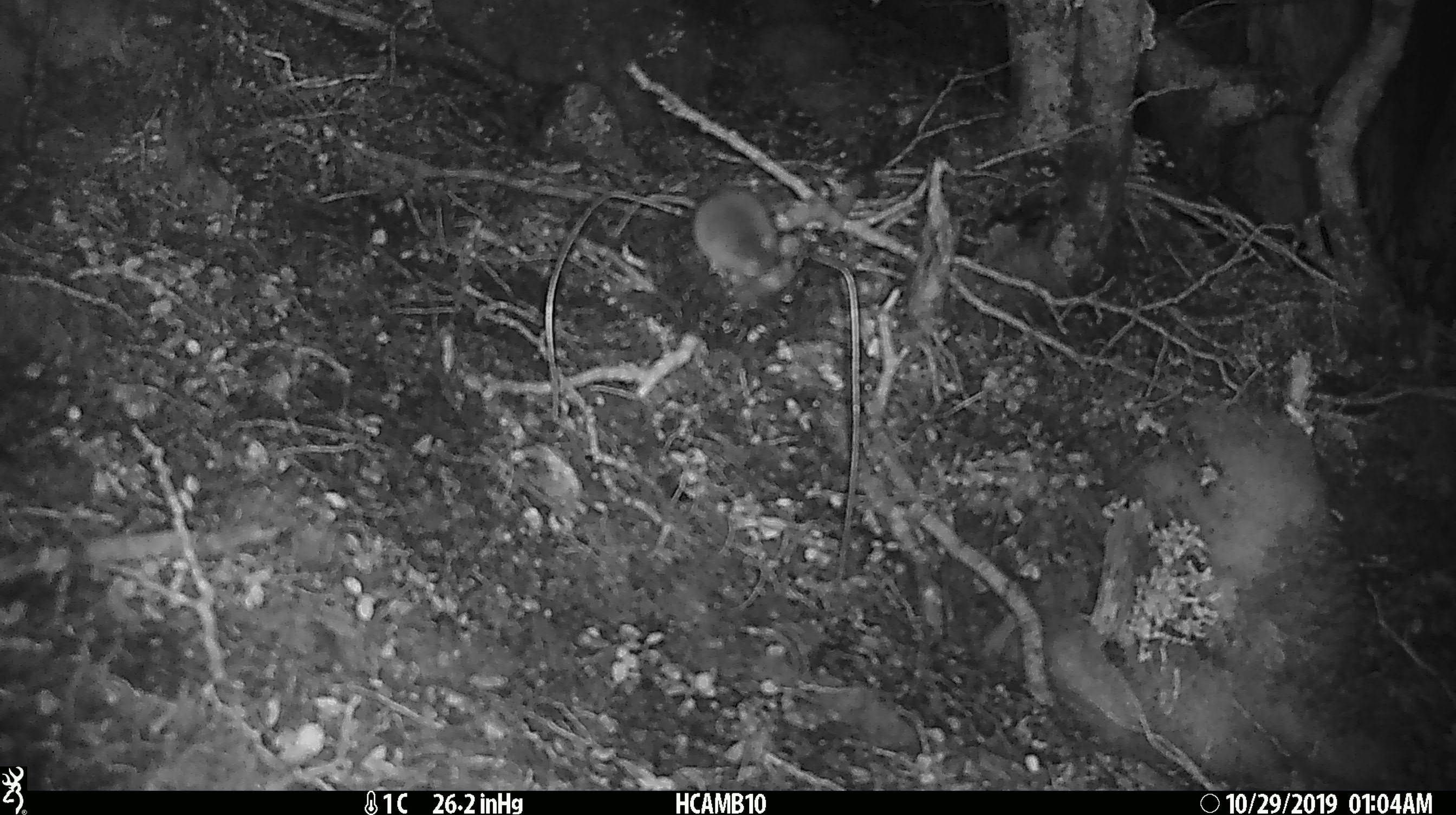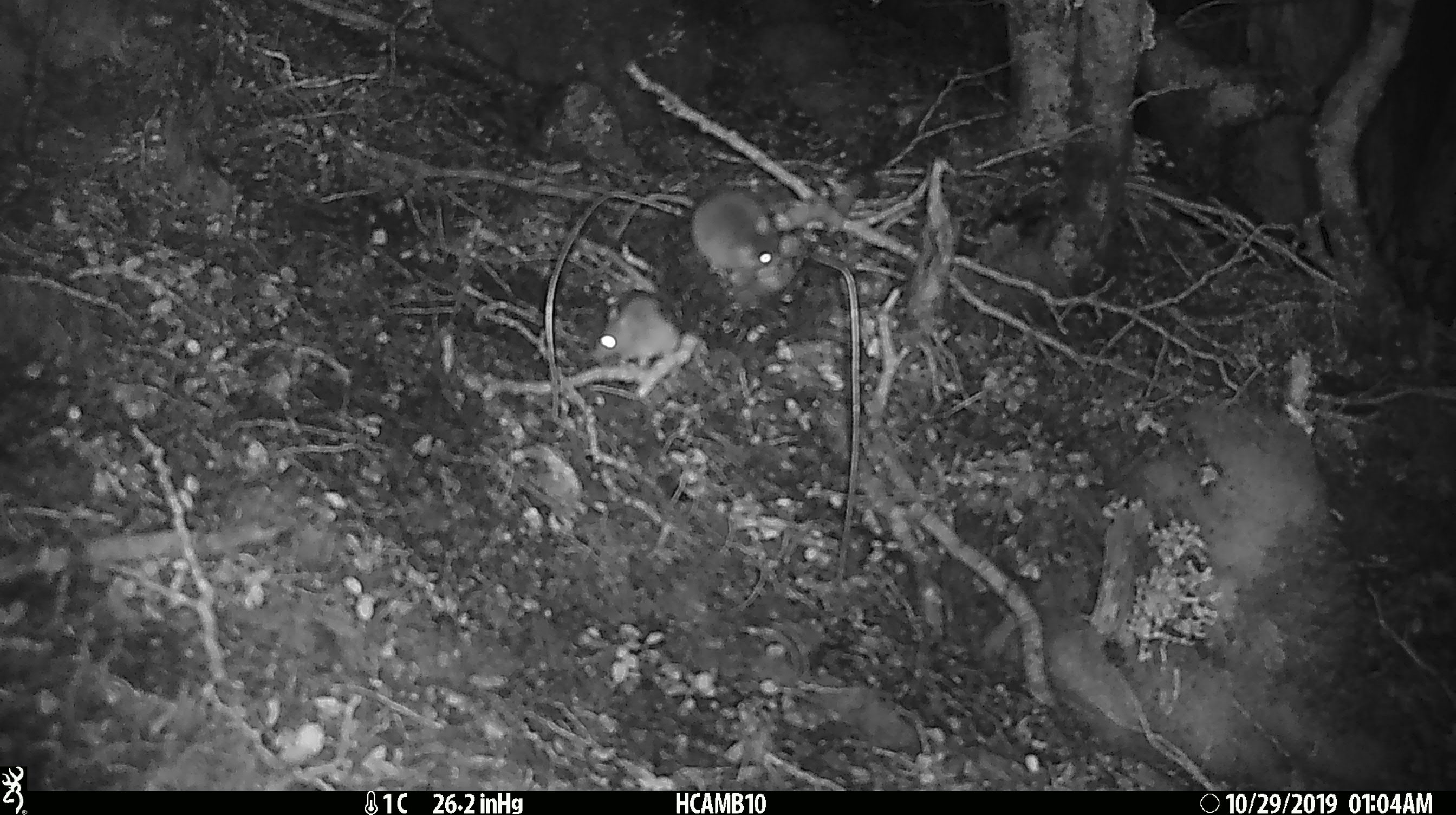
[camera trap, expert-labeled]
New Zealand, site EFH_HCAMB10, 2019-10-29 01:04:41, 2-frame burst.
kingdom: Animalia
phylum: Chordata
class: Mammalia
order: Rodentia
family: Muridae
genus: Mus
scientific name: Mus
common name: mouse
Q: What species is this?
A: Mouse (Mus).